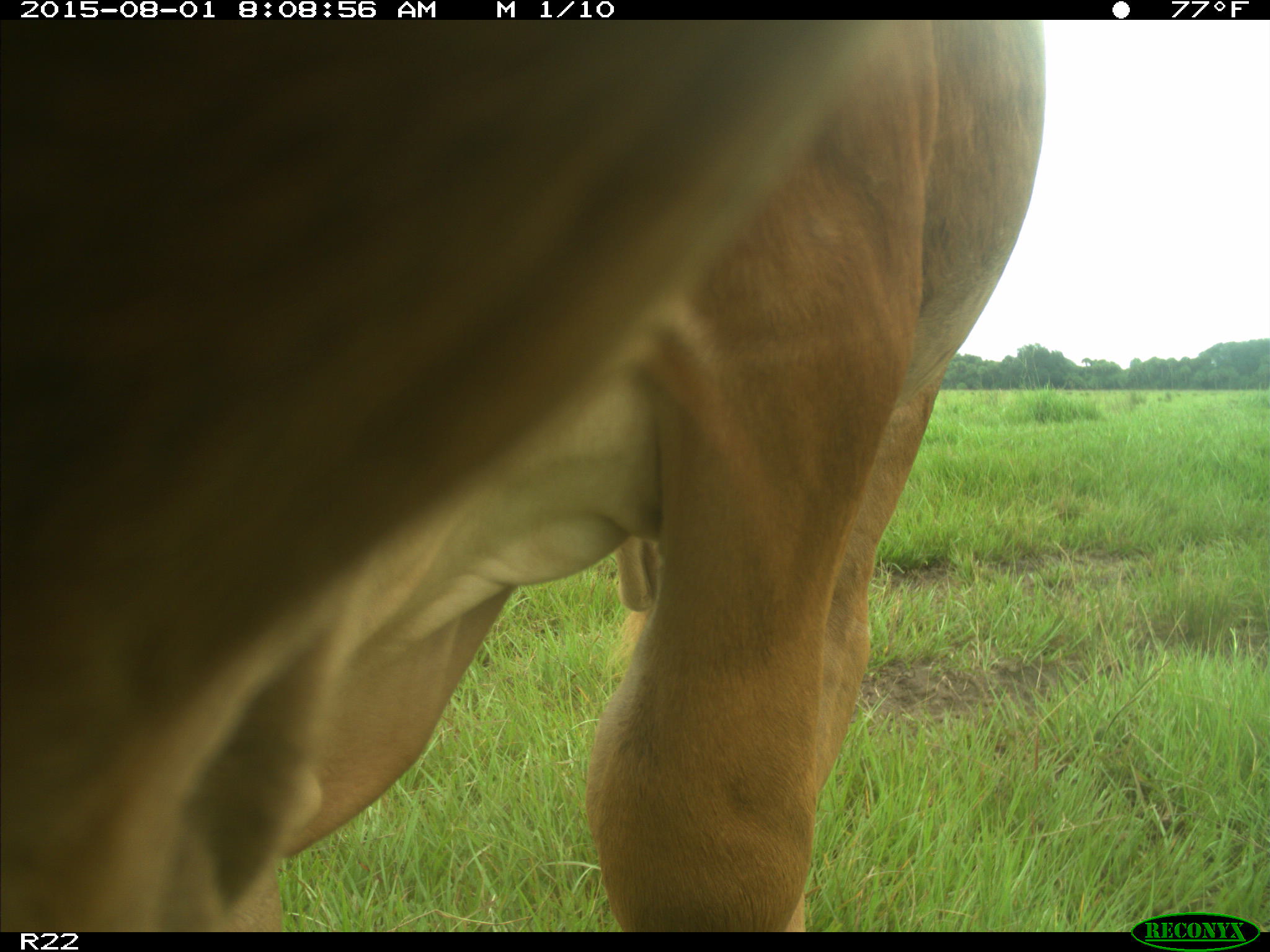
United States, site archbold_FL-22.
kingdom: Animalia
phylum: Chordata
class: Mammalia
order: Artiodactyla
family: Bovidae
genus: Bos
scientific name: Bos taurus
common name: domestic cow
Bos taurus (domestic cow).